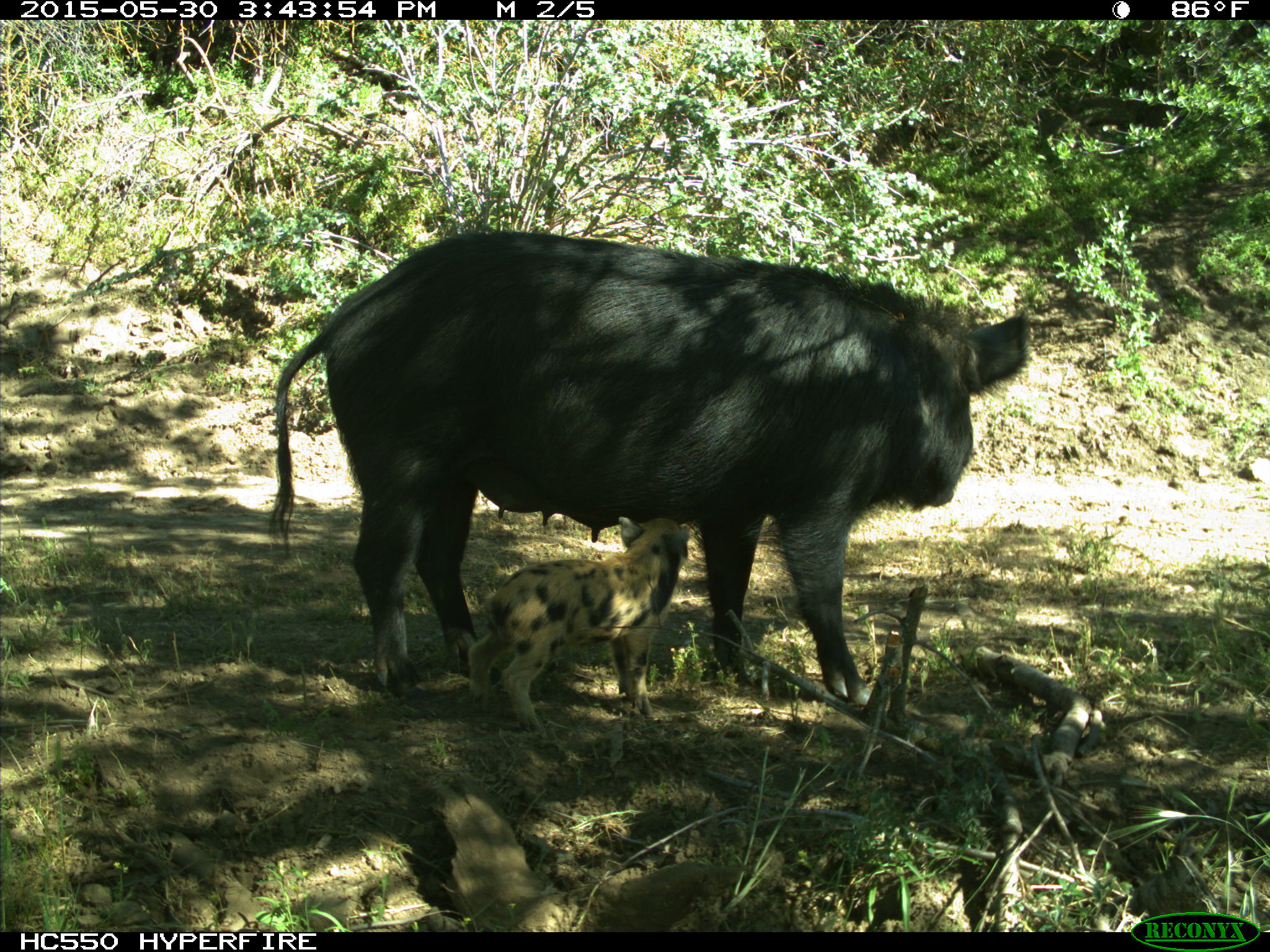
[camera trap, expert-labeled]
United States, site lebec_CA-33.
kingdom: Animalia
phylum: Chordata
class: Mammalia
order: Artiodactyla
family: Suidae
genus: Sus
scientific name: Sus scrofa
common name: wild boar